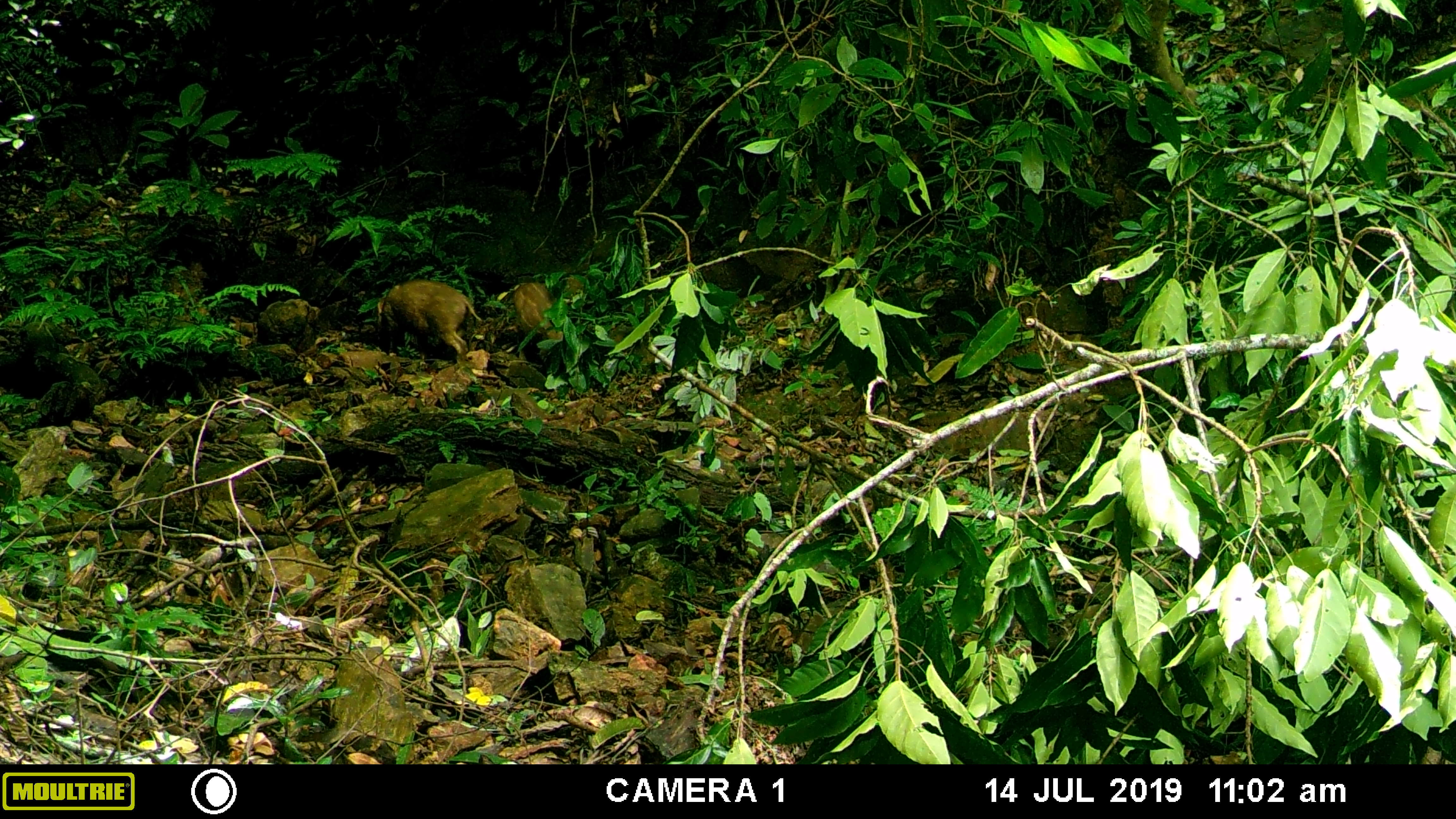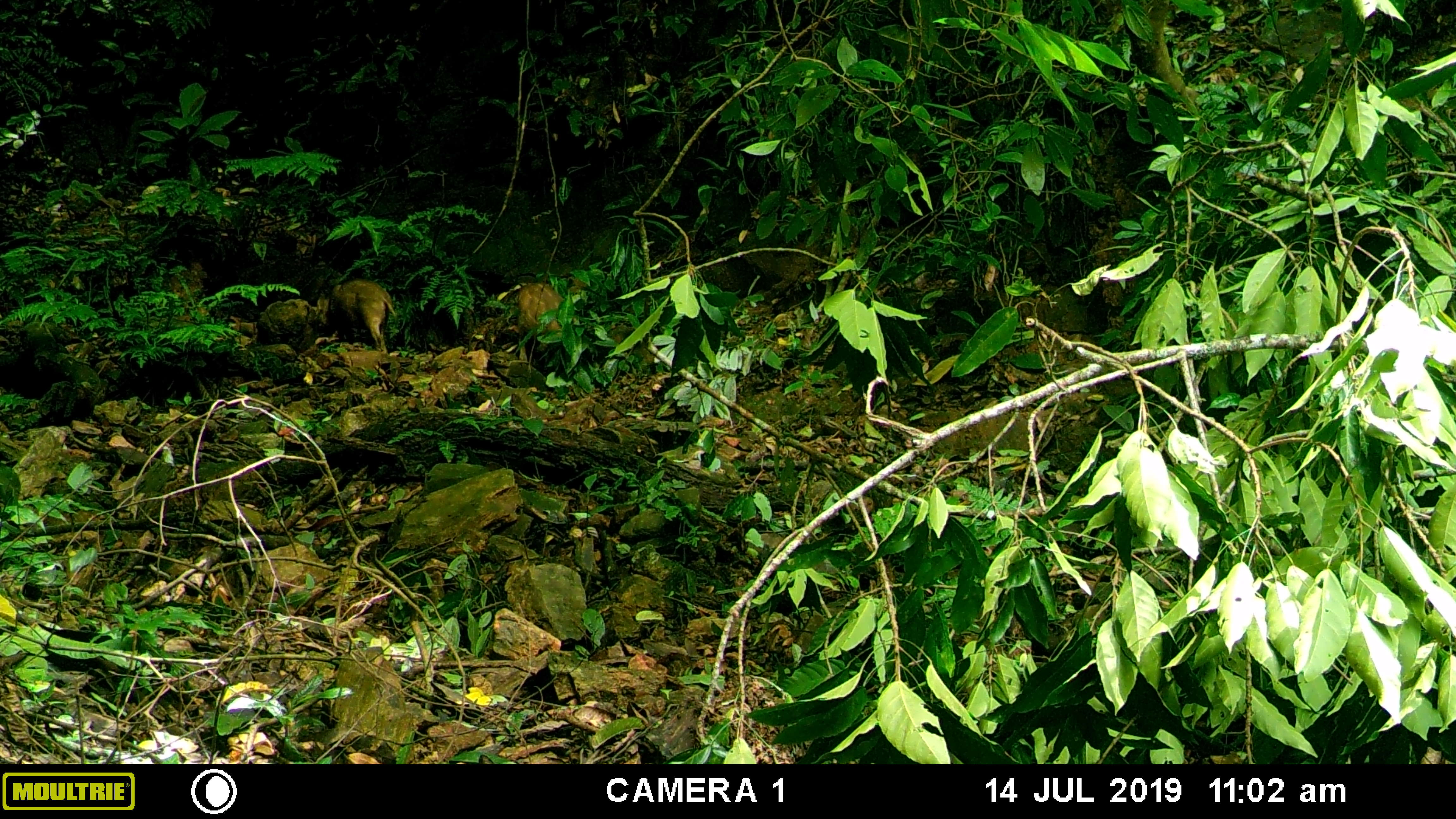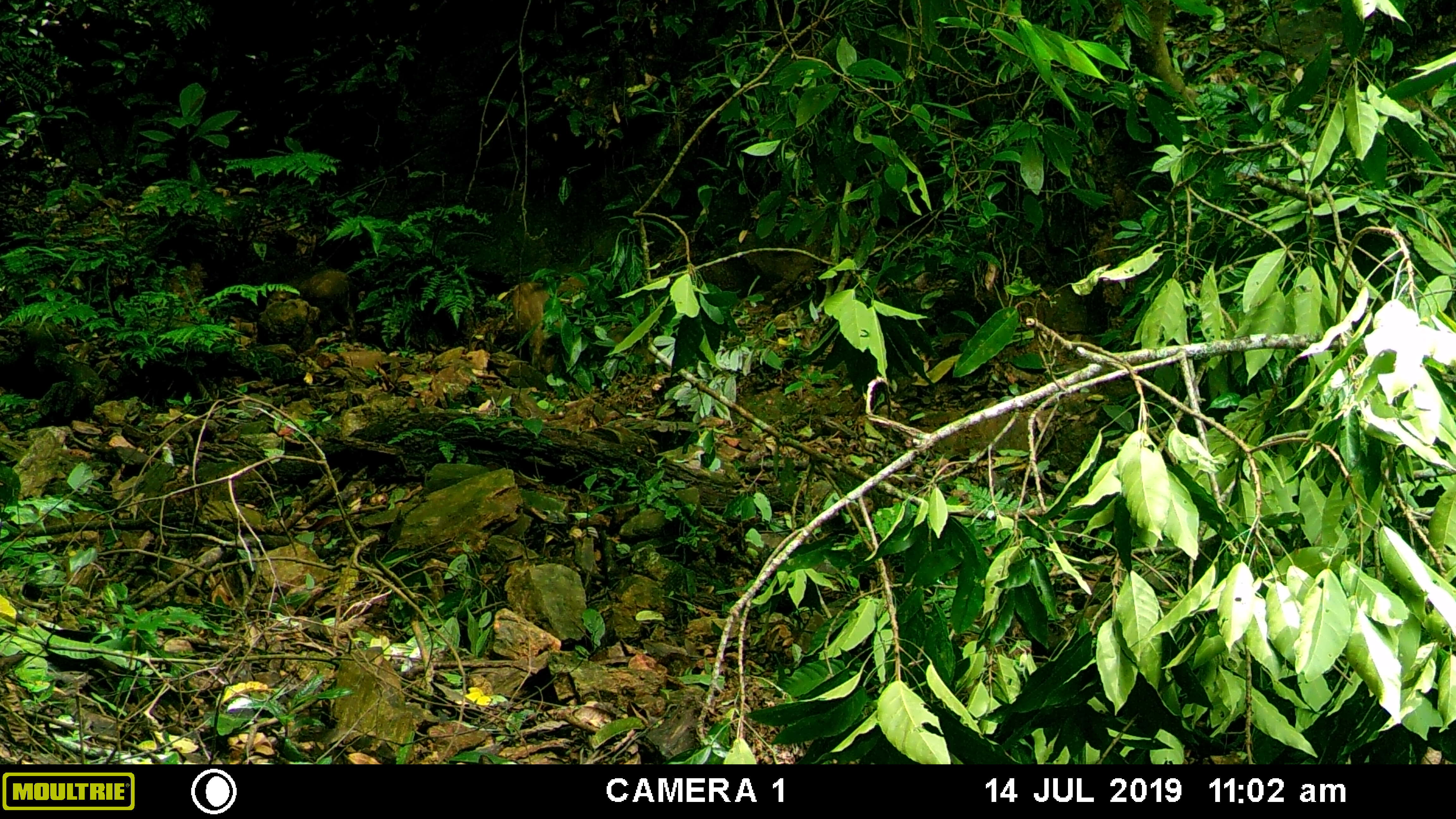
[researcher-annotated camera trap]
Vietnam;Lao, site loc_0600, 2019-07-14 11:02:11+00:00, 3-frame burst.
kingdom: Animalia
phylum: Chordata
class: Mammalia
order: Artiodactyla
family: Suidae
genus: Sus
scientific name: Sus scrofa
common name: eurasian wild pig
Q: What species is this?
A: Eurasian wild pig (Sus scrofa).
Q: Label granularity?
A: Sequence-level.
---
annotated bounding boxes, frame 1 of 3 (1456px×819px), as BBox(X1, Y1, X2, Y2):
eurasian wild pig: BBox(375, 279, 482, 364); BBox(513, 281, 565, 344)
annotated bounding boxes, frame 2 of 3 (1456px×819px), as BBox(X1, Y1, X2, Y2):
eurasian wild pig: BBox(329, 277, 396, 352); BBox(518, 279, 567, 352)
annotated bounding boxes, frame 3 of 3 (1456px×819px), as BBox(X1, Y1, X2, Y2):
eurasian wild pig: BBox(511, 273, 590, 370); BBox(266, 269, 360, 344)